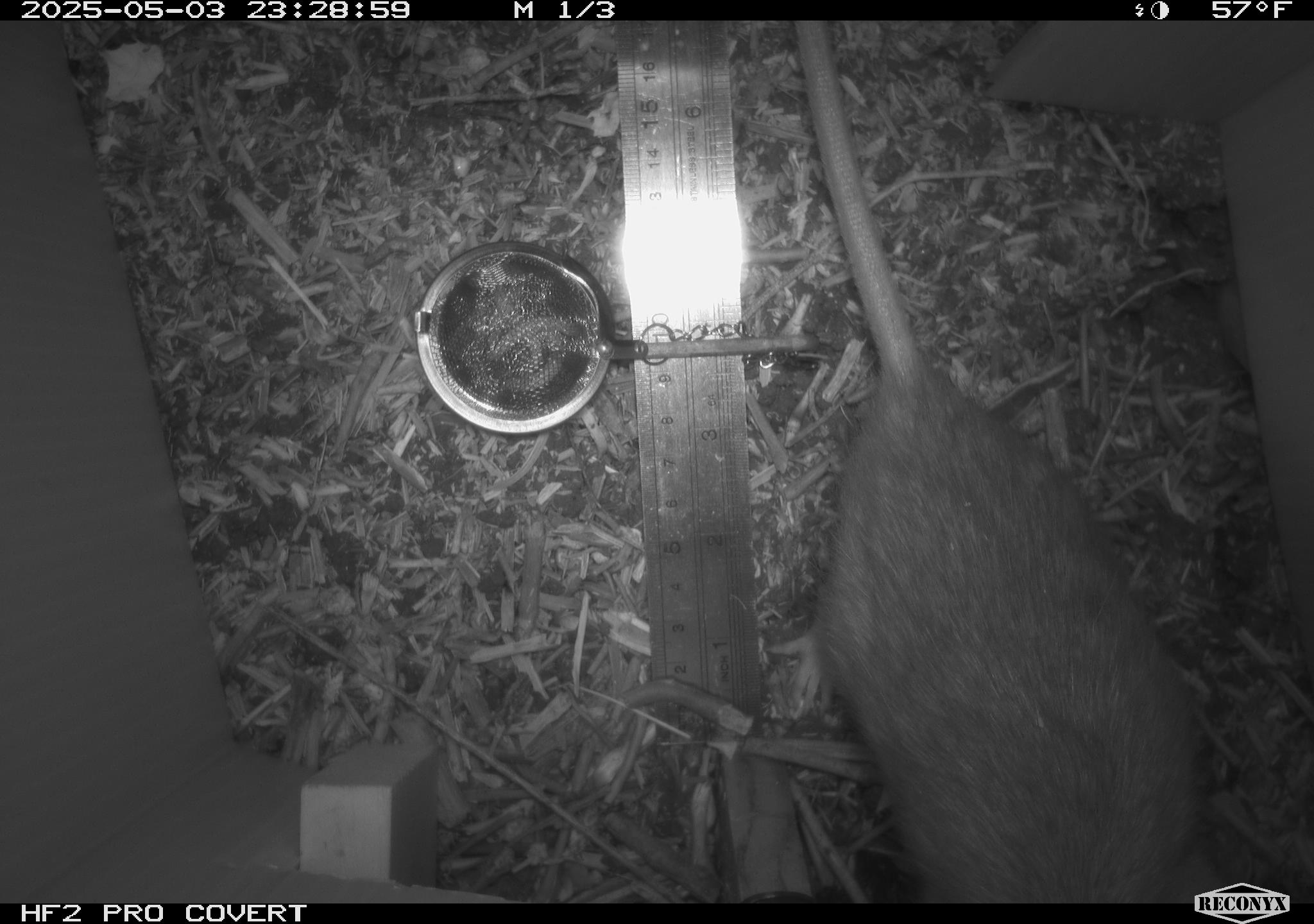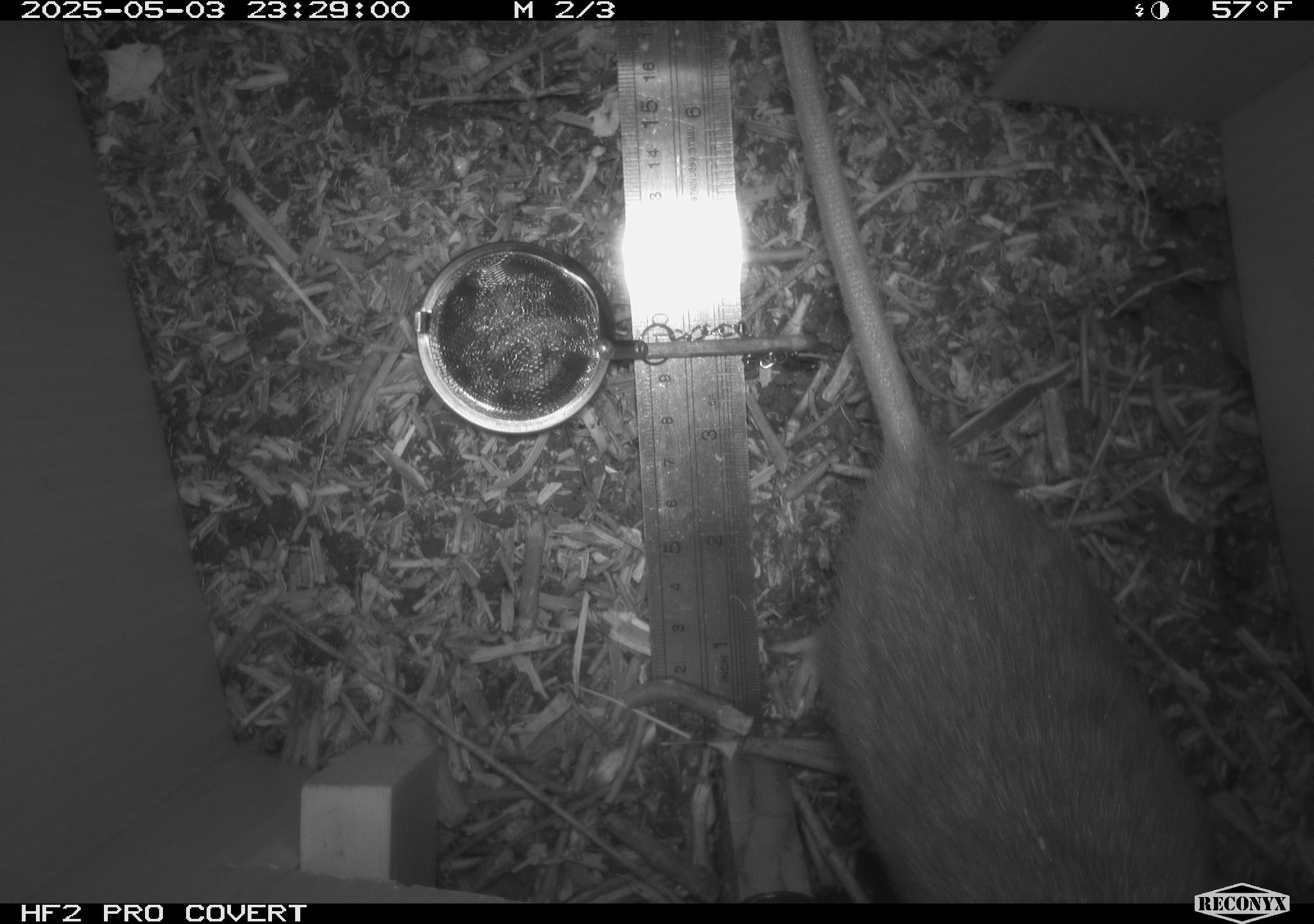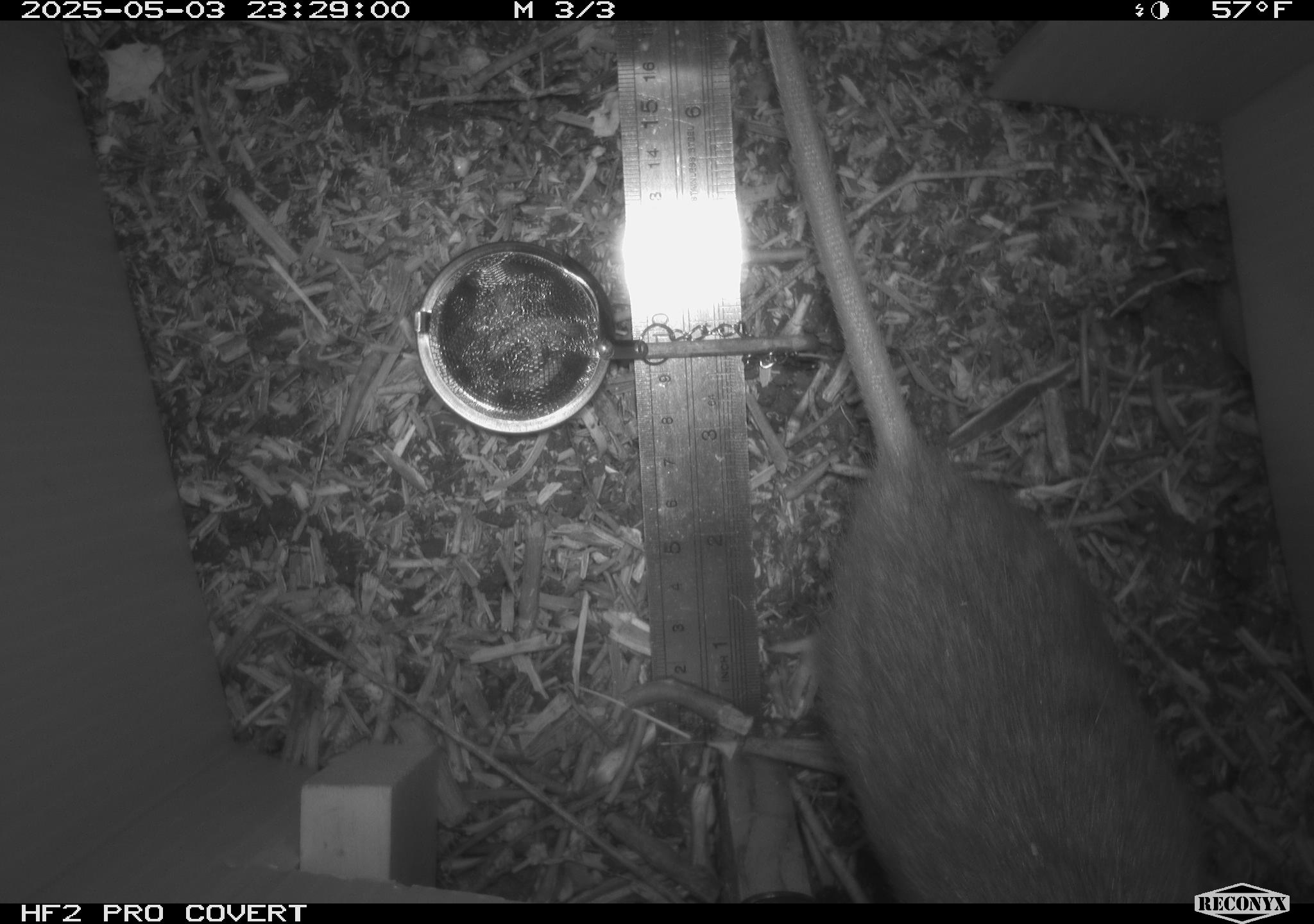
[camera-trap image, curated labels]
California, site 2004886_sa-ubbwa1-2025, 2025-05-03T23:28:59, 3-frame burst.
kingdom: Animalia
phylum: Chordata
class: Mammalia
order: Rodentia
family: Muridae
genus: Rattus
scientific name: Rattus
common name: rat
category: rattus species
Rattus species (rat) (Rattus).